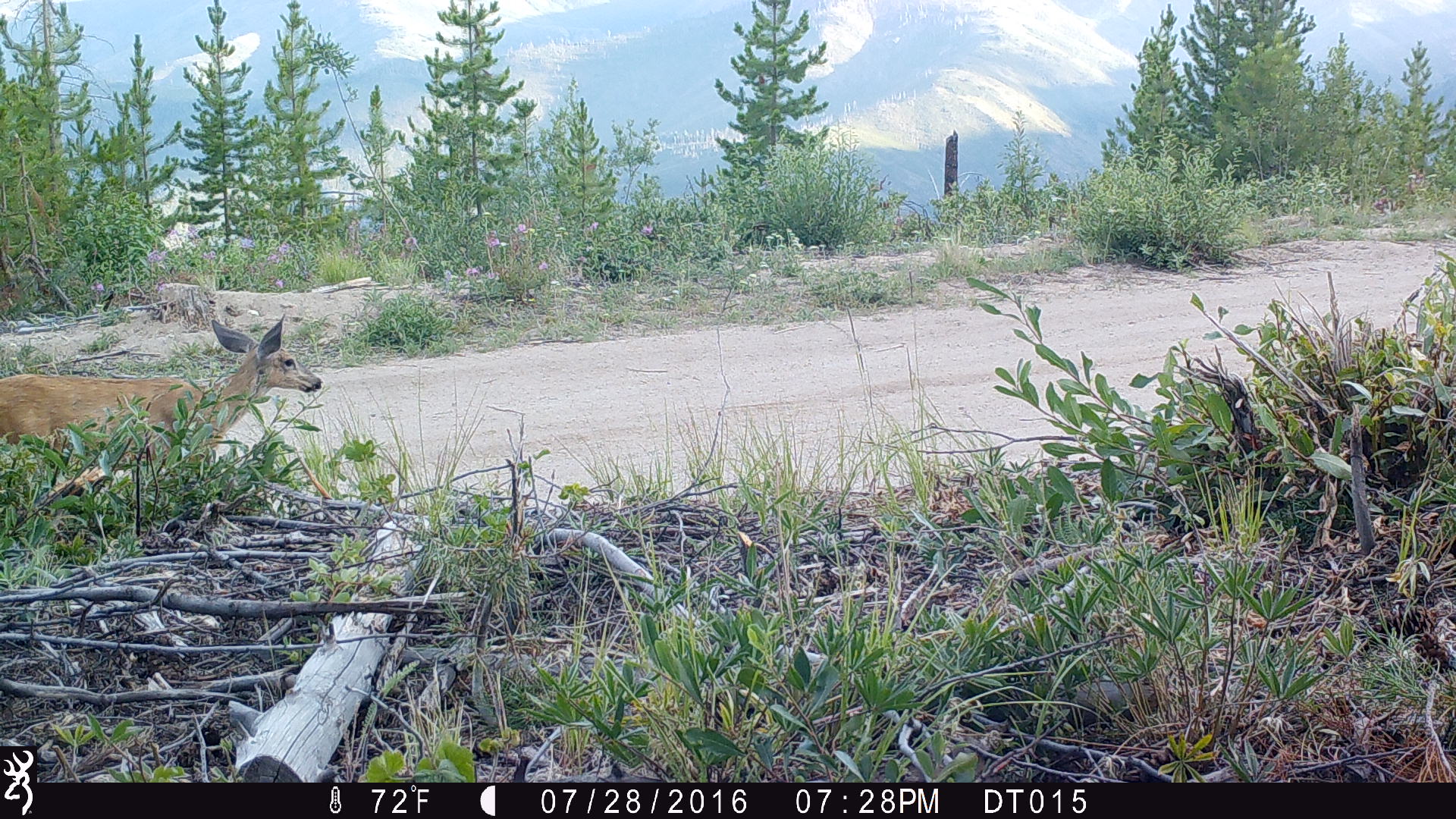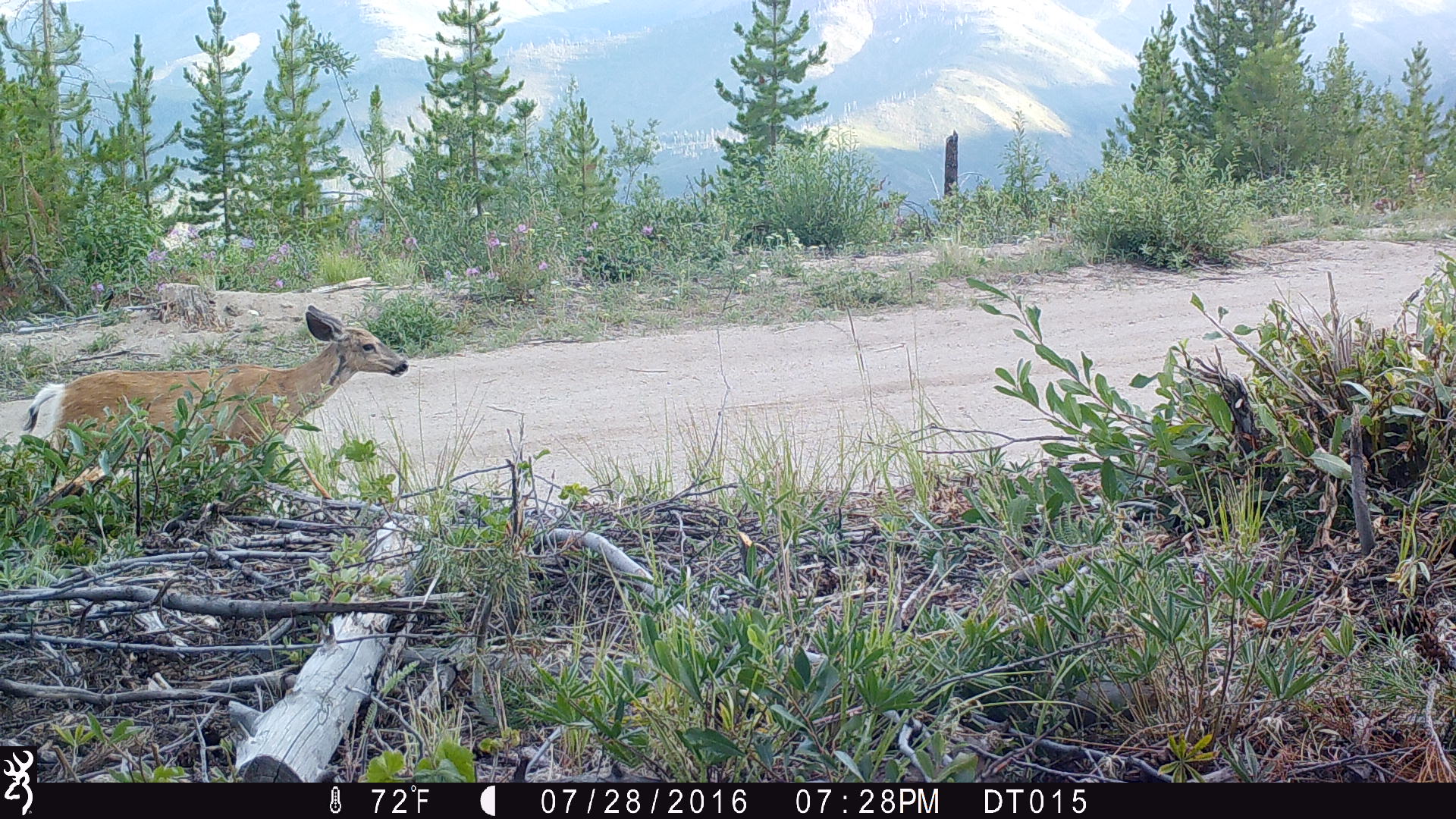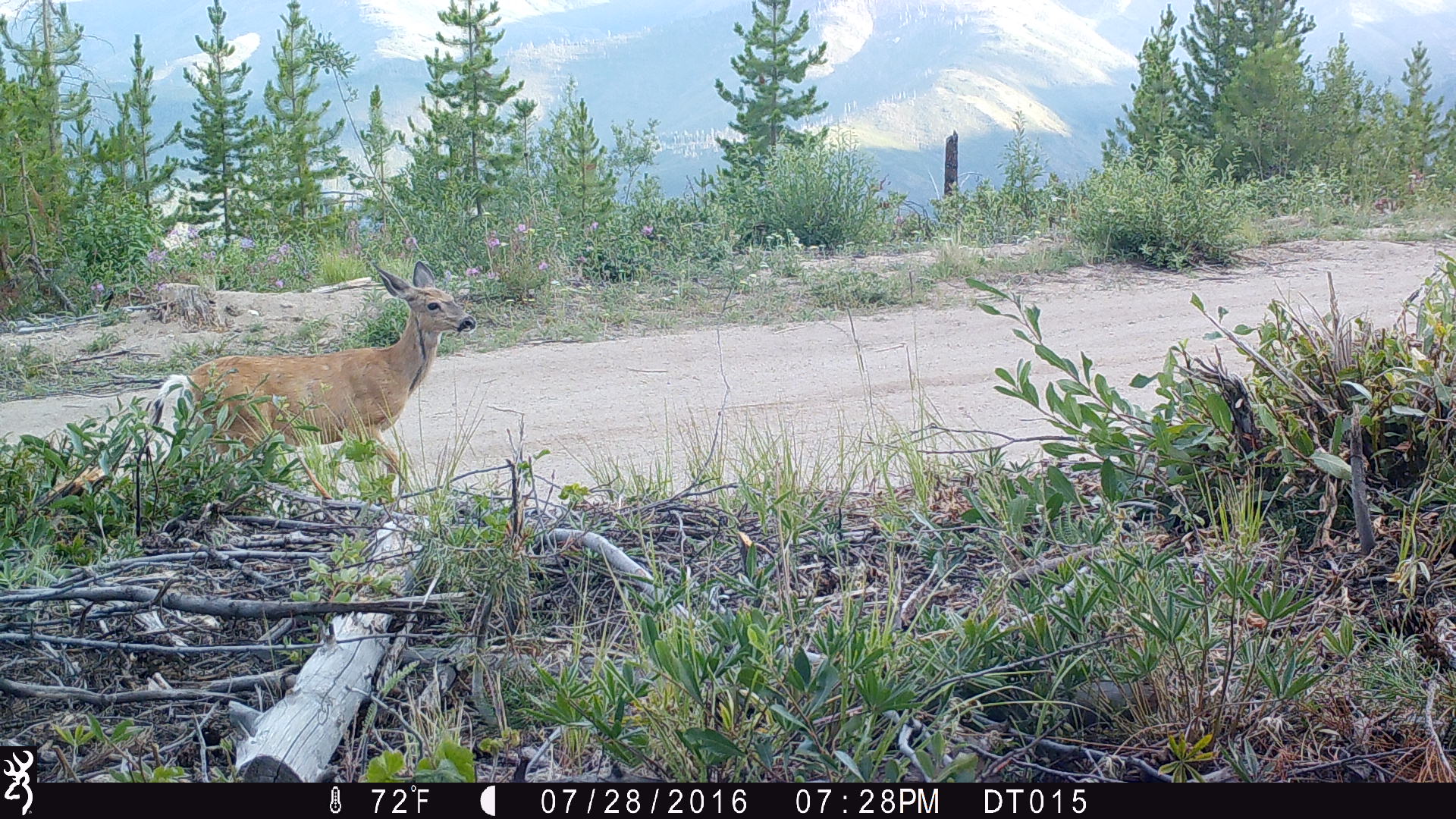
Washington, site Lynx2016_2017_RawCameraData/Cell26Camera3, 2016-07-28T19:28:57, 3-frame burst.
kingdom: Animalia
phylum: Chordata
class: Mammalia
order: Artiodactyla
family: Cervidae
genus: Odocoileus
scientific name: Odocoileus hemionus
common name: mule deer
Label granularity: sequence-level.